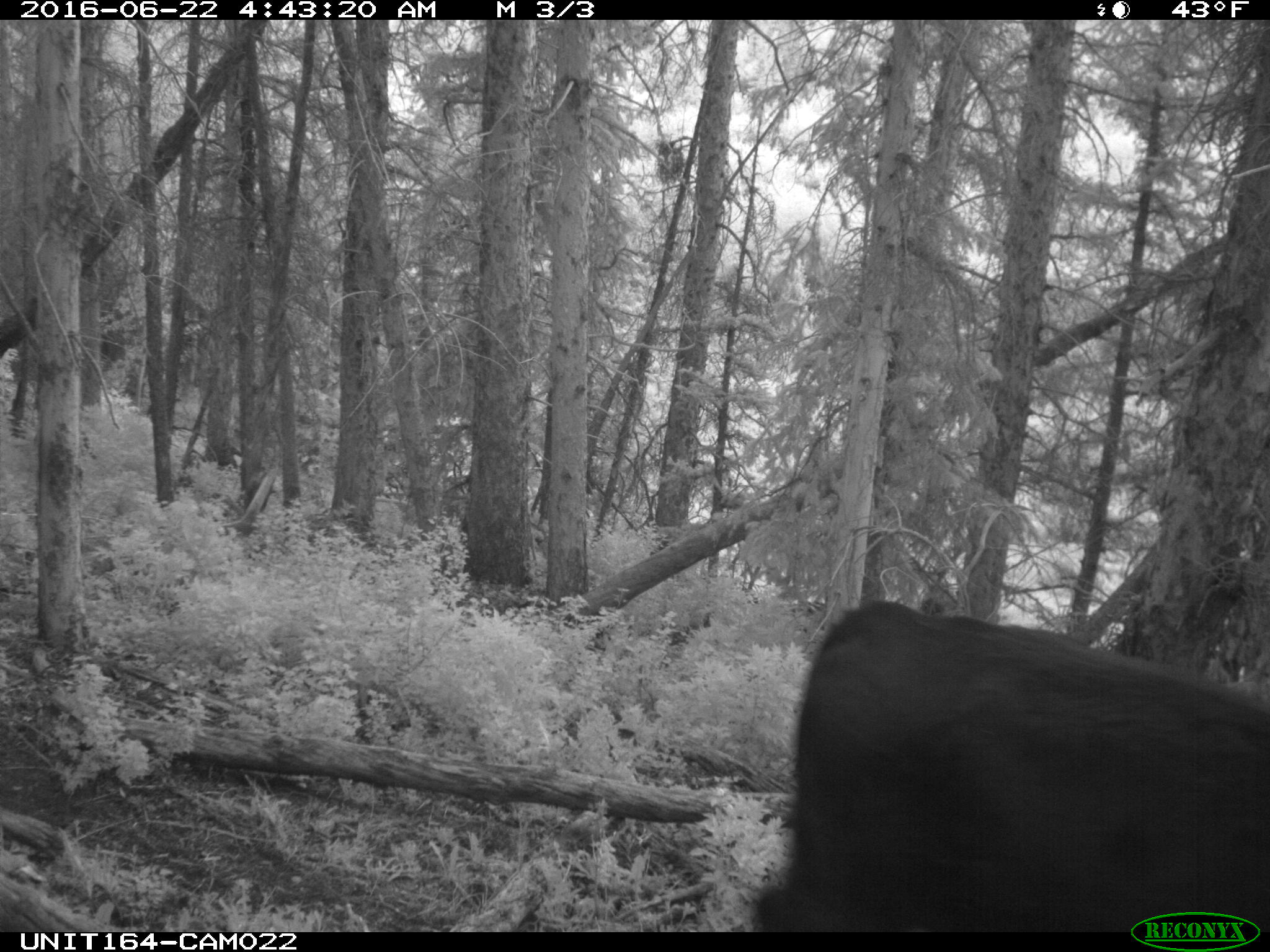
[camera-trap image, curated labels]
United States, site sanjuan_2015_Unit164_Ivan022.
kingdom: Animalia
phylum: Chordata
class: Mammalia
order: Artiodactyla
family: Bovidae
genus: Bos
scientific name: Bos taurus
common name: domestic cow